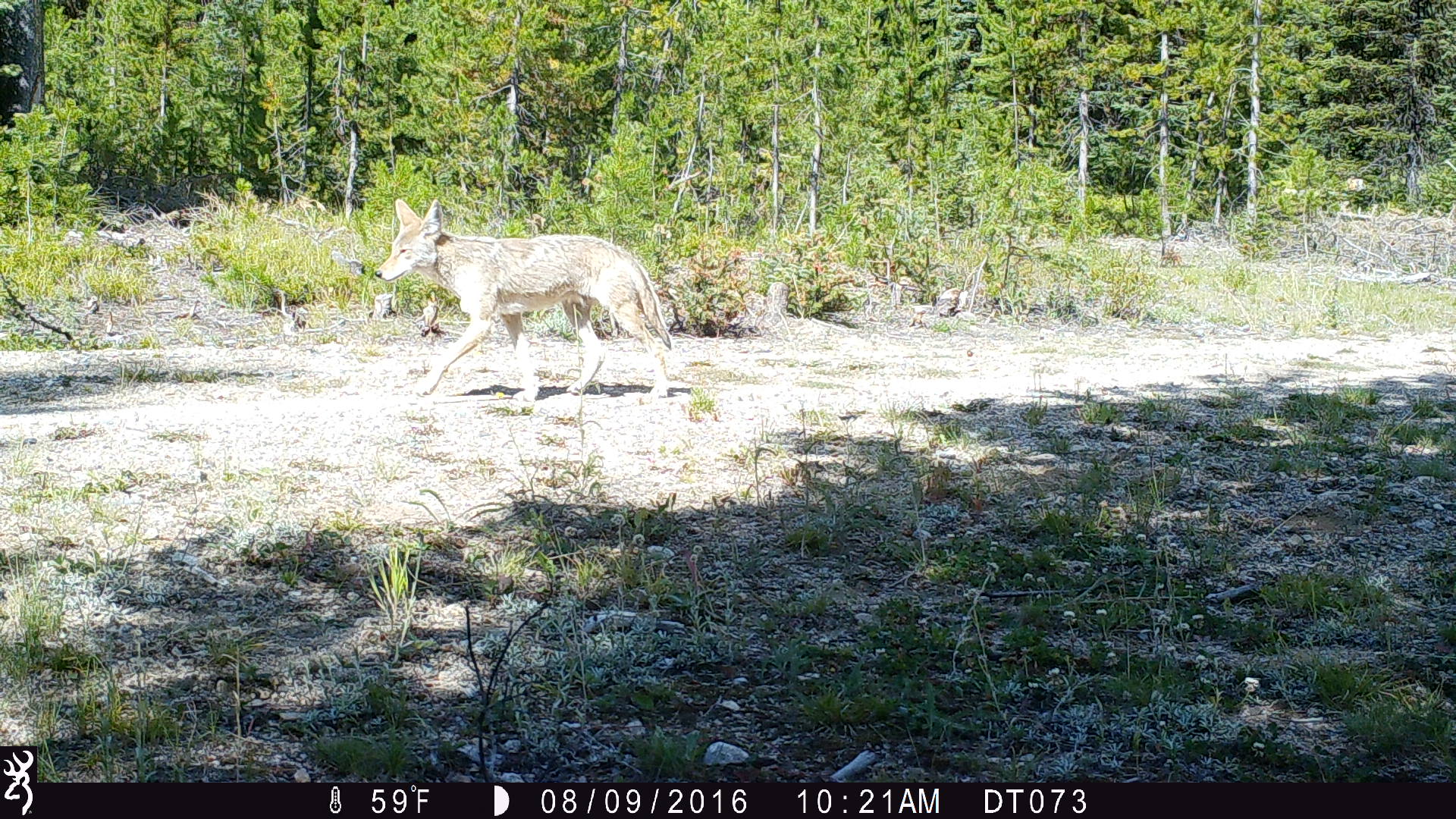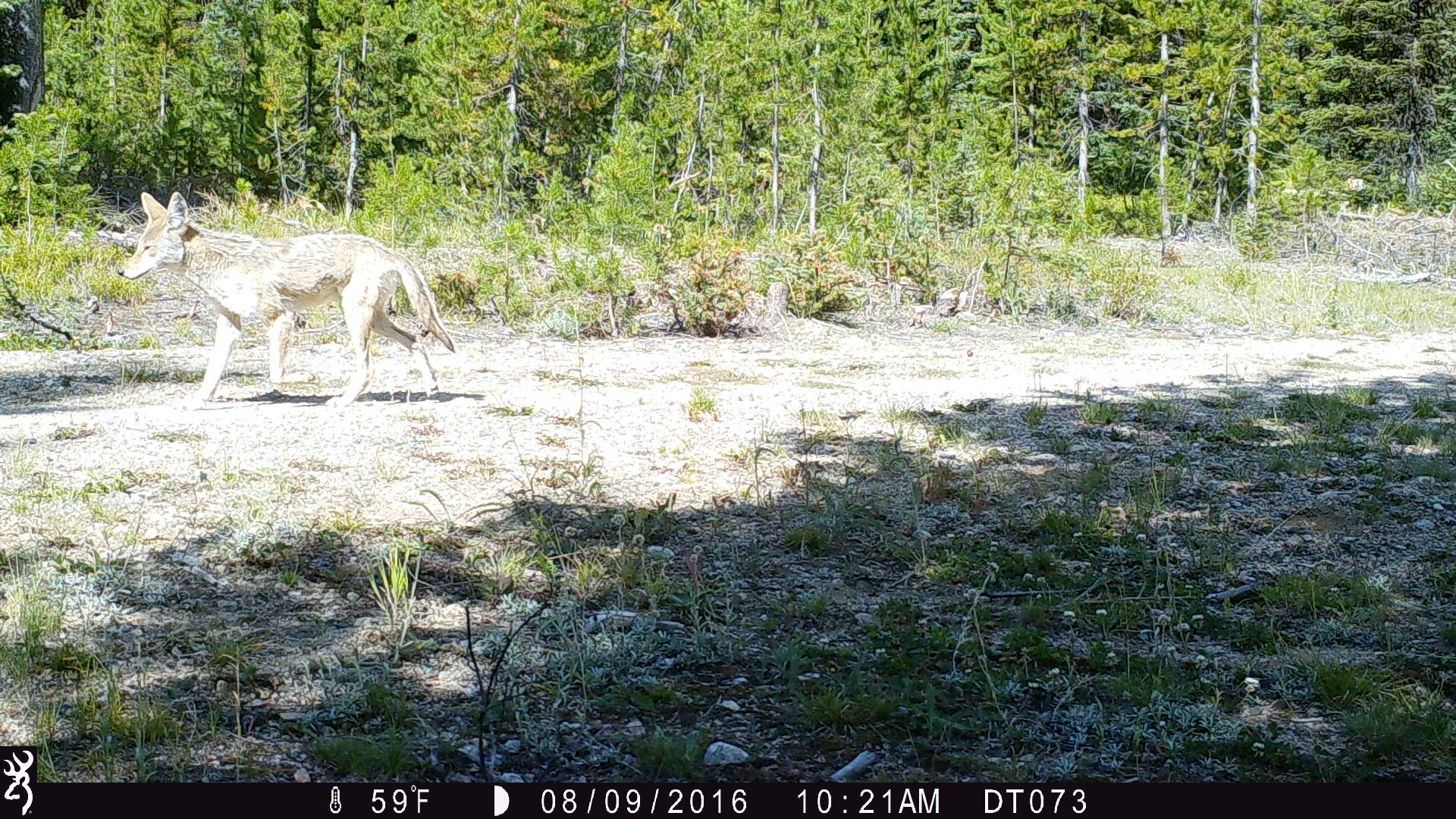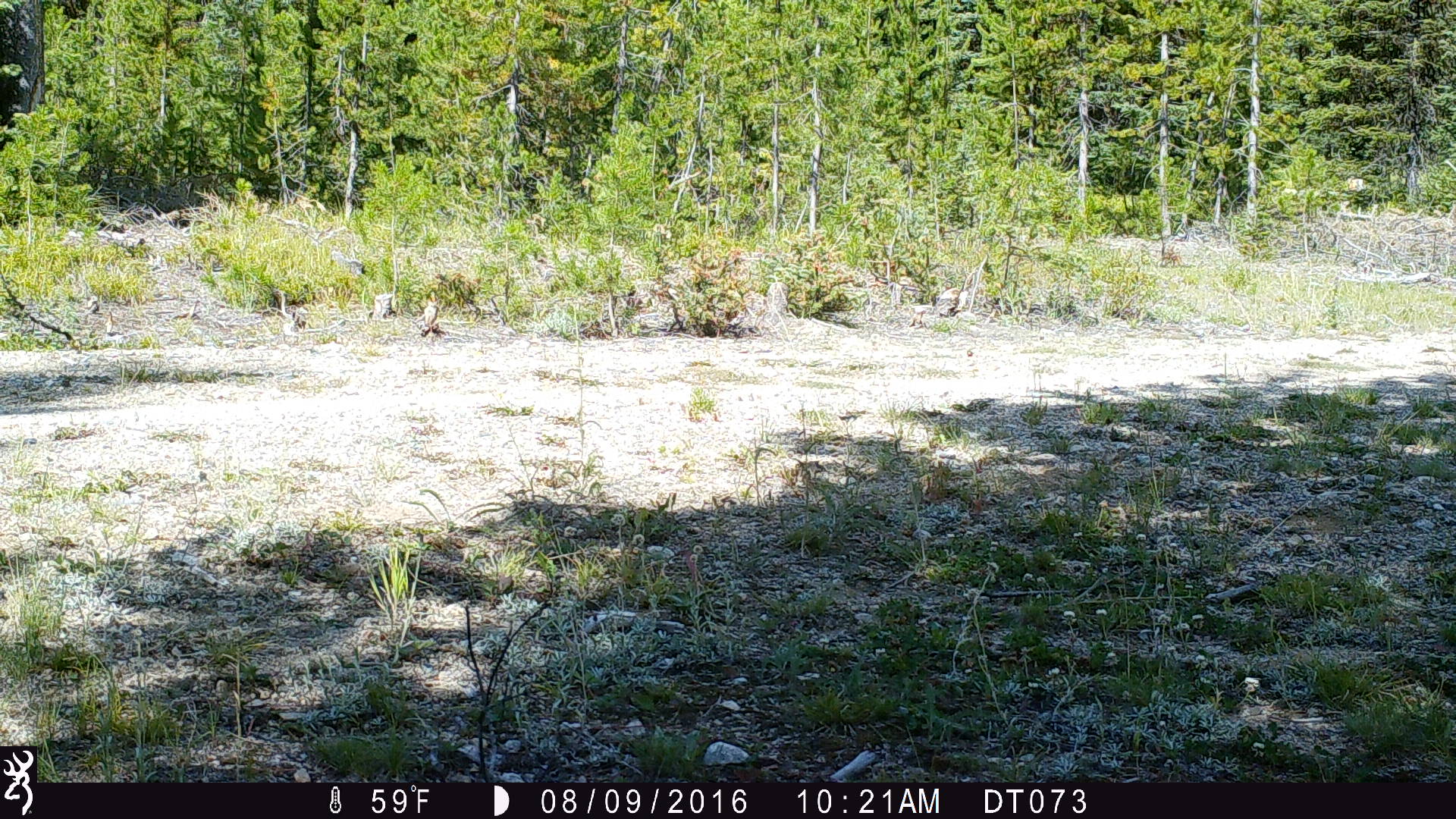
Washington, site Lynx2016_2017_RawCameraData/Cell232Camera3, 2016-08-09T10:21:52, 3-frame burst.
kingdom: Animalia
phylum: Chordata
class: Mammalia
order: Carnivora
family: Canidae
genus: Canis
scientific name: Canis latrans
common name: coyote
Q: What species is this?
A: Canis latrans (coyote).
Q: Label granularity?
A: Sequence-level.